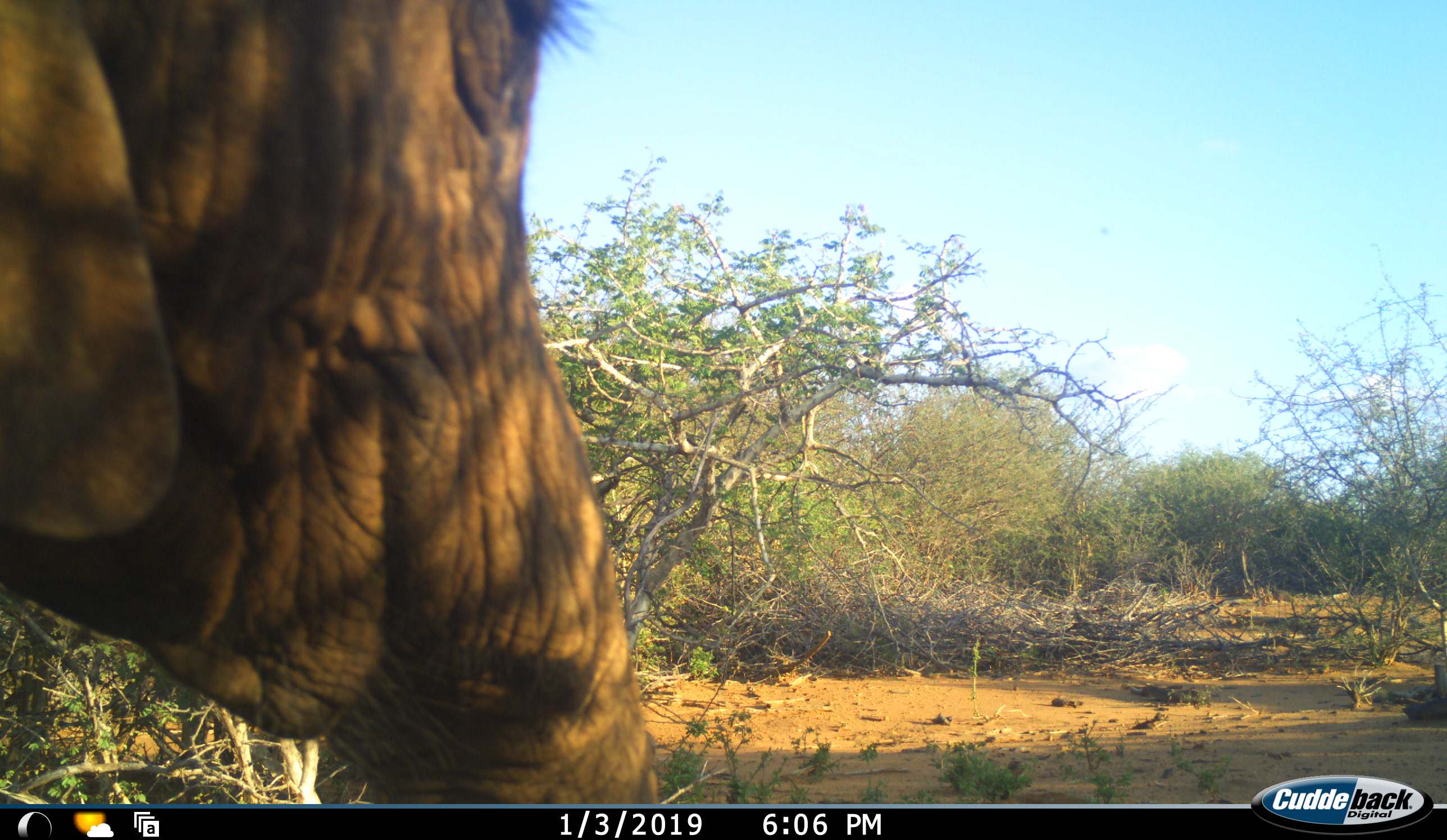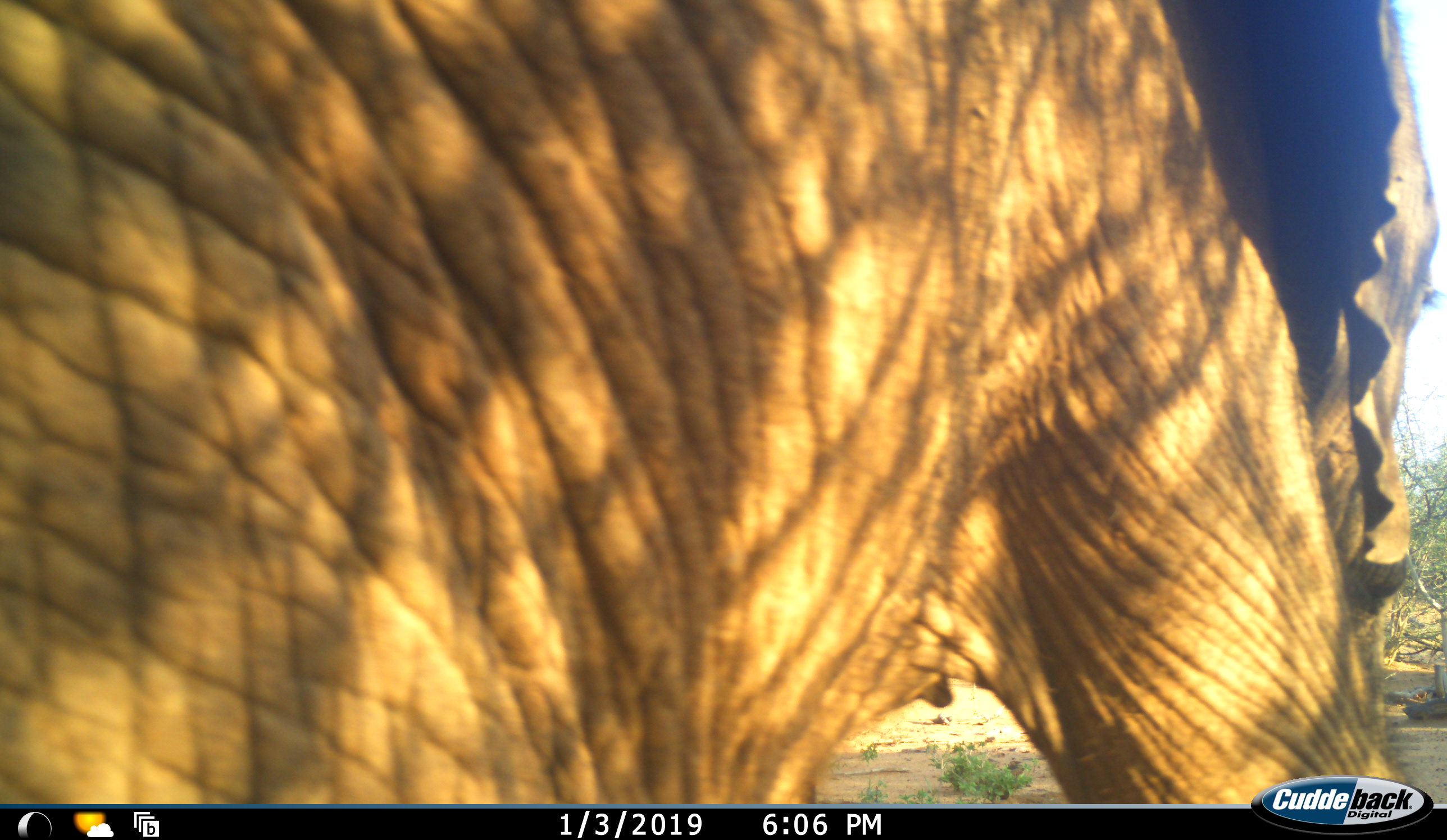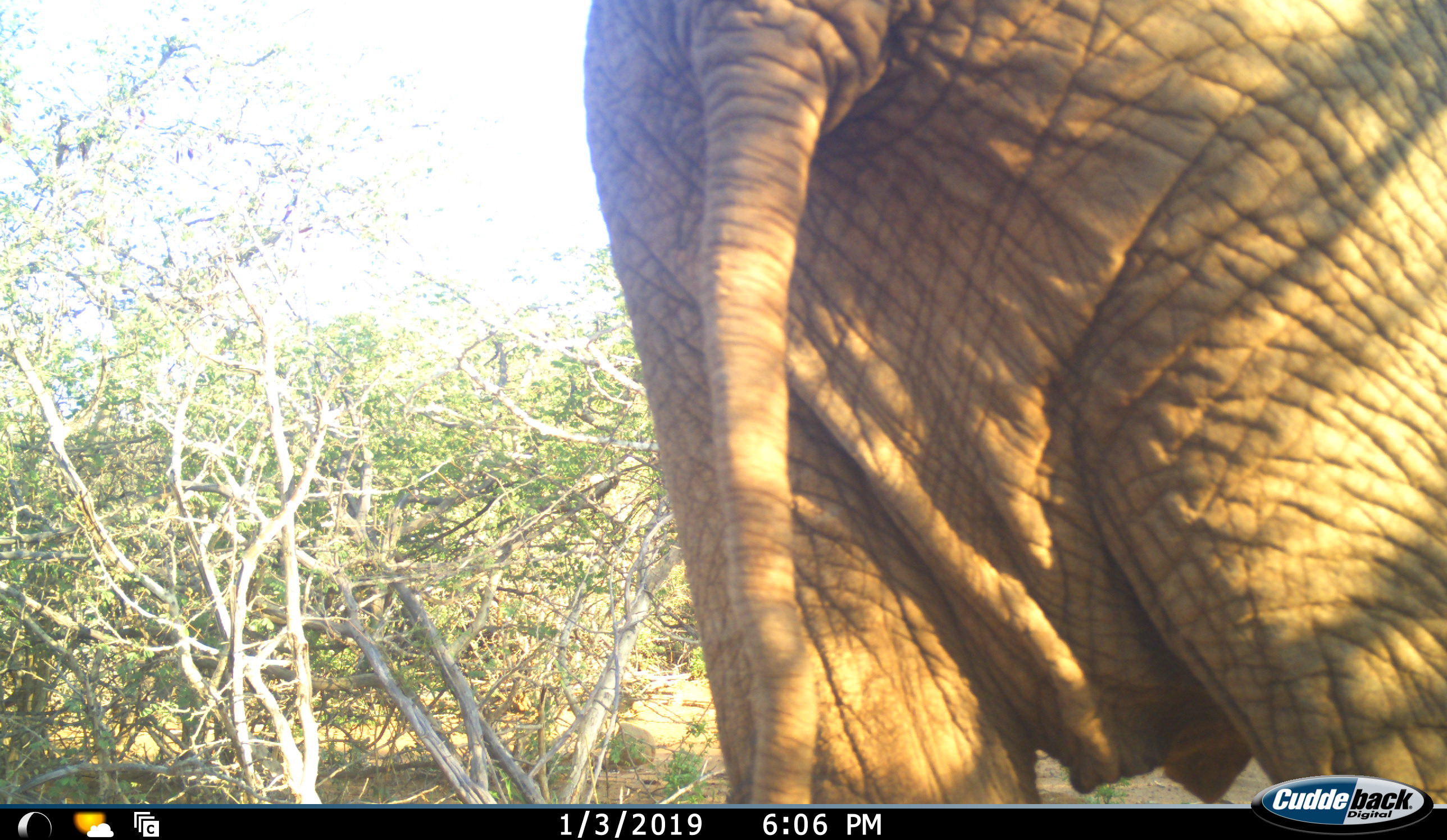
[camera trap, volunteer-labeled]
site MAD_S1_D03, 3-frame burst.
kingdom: Animalia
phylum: Chordata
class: Mammalia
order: Proboscidea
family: Elephantidae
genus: Loxodonta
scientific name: Loxodonta africana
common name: african bush elephant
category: elephant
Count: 1.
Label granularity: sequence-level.